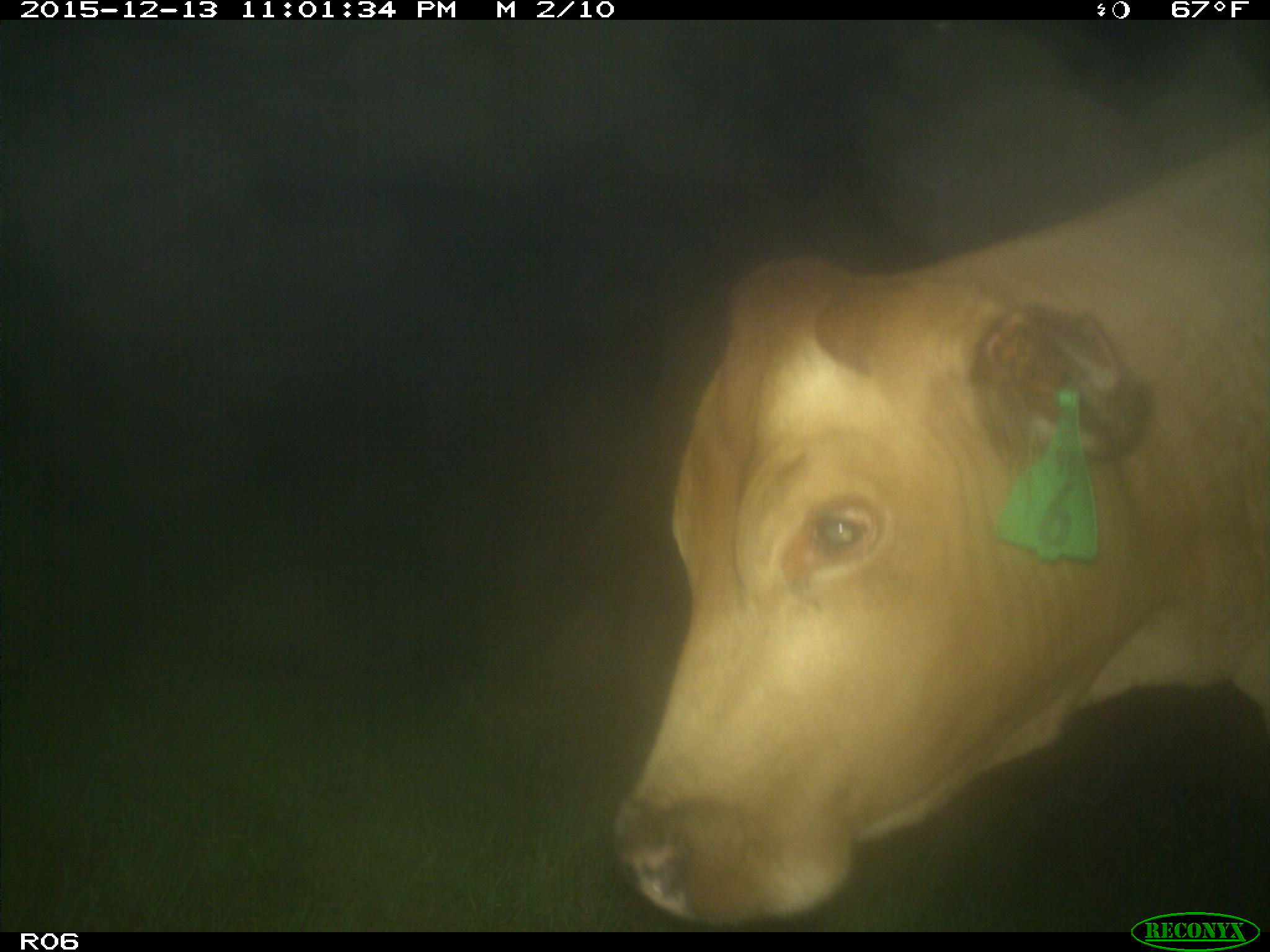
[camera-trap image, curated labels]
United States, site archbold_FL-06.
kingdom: Animalia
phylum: Chordata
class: Mammalia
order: Artiodactyla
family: Bovidae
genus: Bos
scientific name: Bos taurus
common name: domestic cow